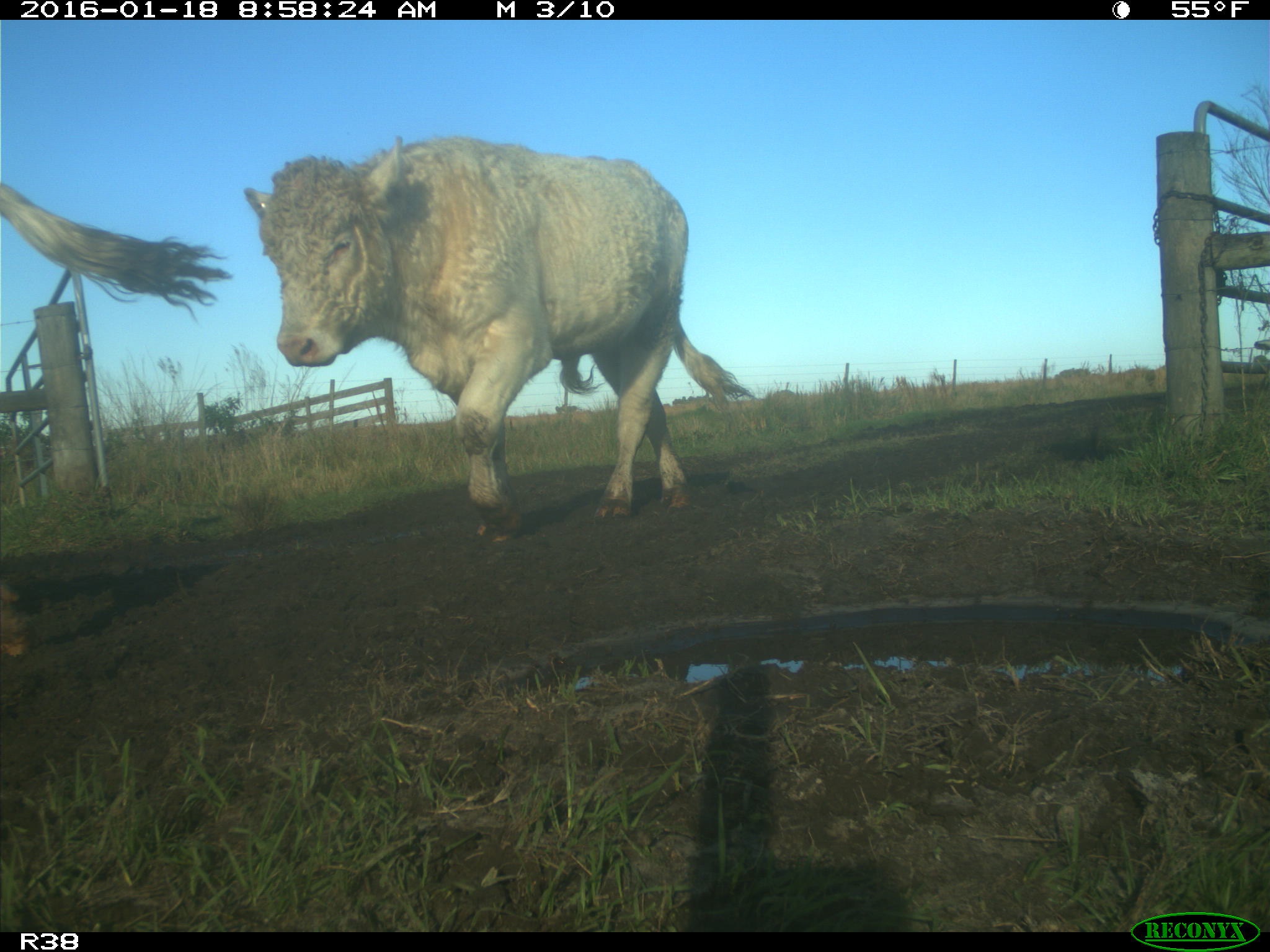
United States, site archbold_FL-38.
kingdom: Animalia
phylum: Chordata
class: Mammalia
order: Artiodactyla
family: Bovidae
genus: Bos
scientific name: Bos taurus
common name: domestic cow